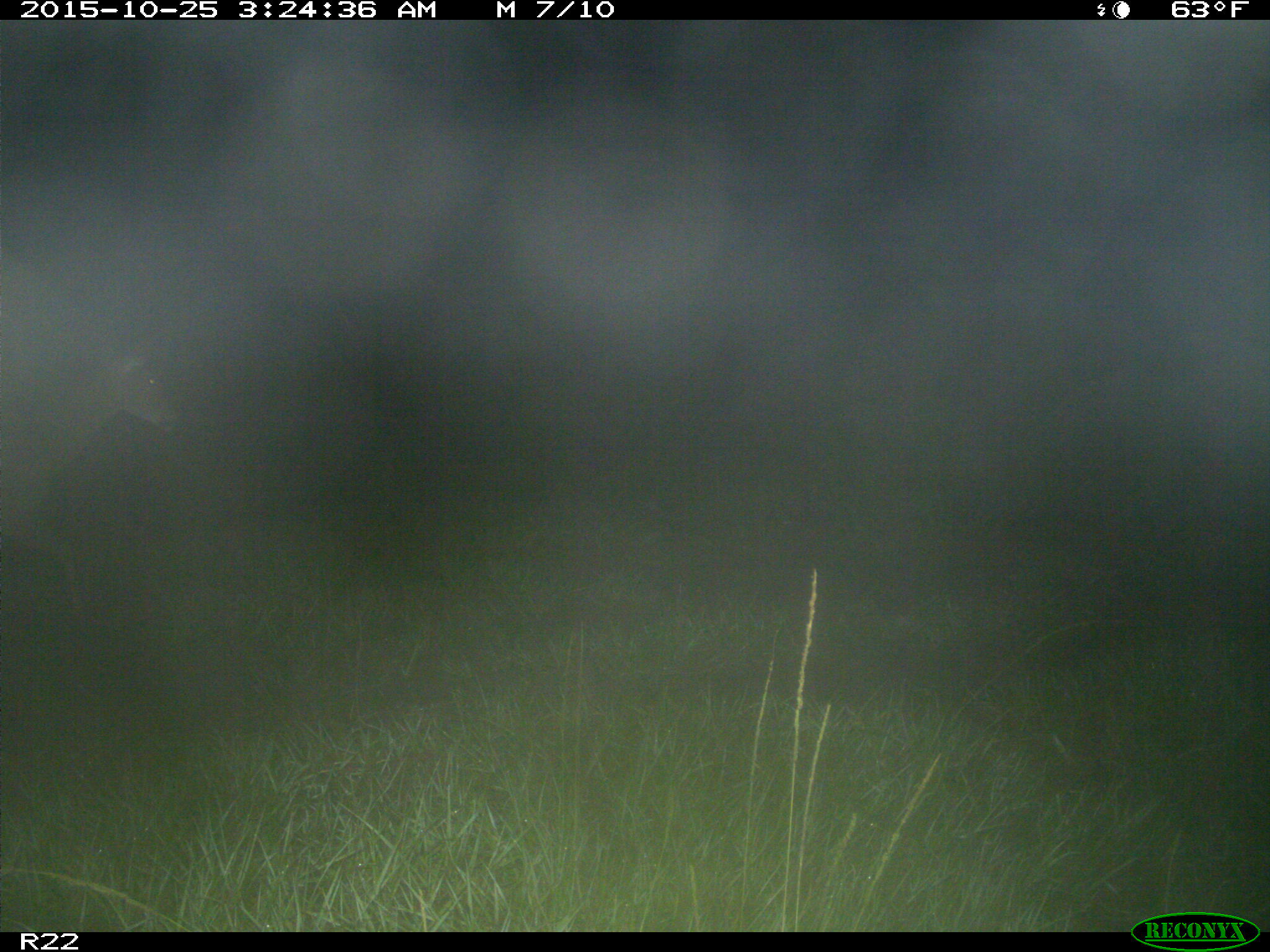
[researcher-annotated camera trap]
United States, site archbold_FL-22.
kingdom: Animalia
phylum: Chordata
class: Mammalia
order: Artiodactyla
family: Cervidae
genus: Odocoileus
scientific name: Odocoileus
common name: deer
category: unidentified deer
Unidentified deer (deer) (Odocoileus).